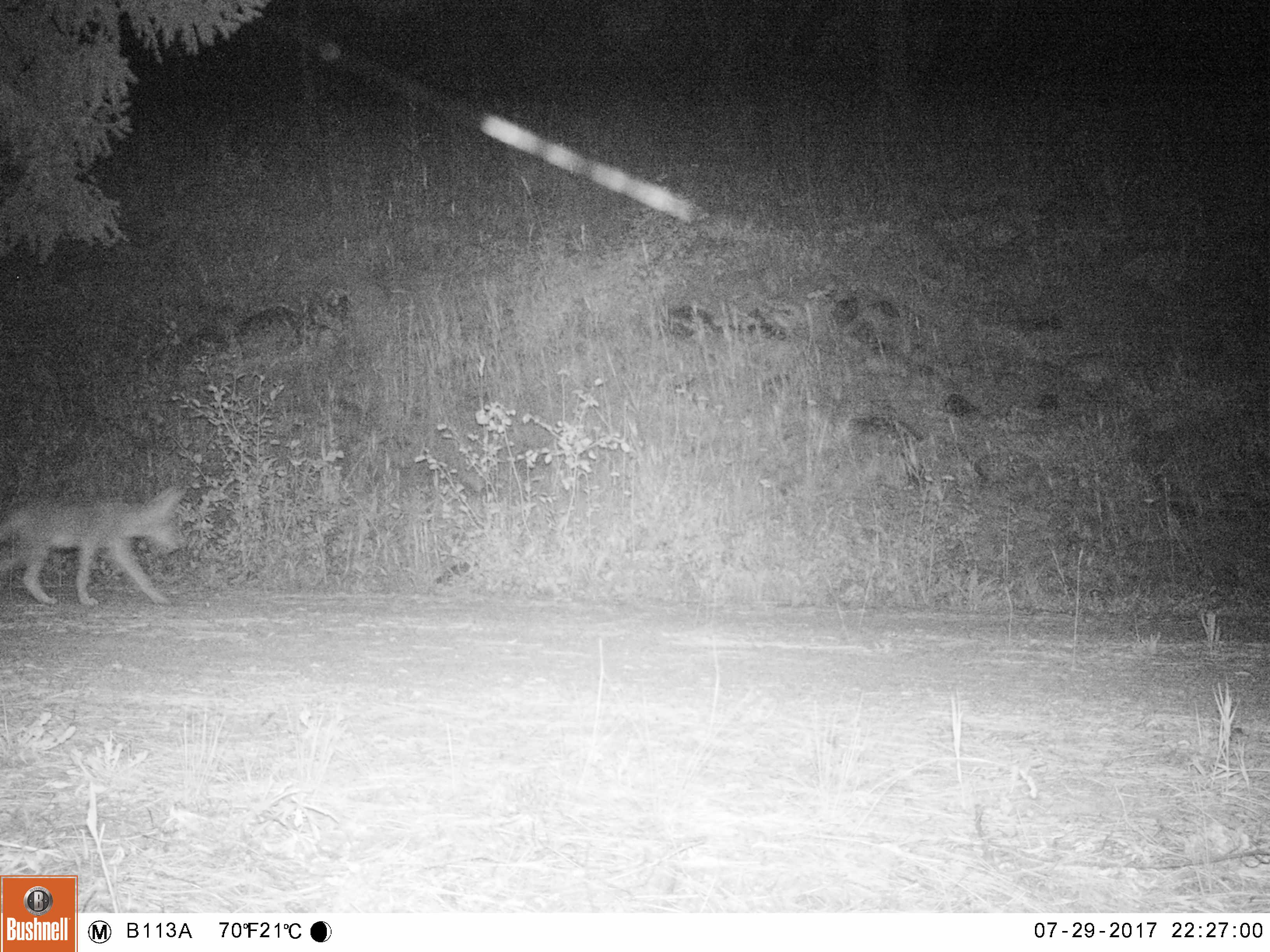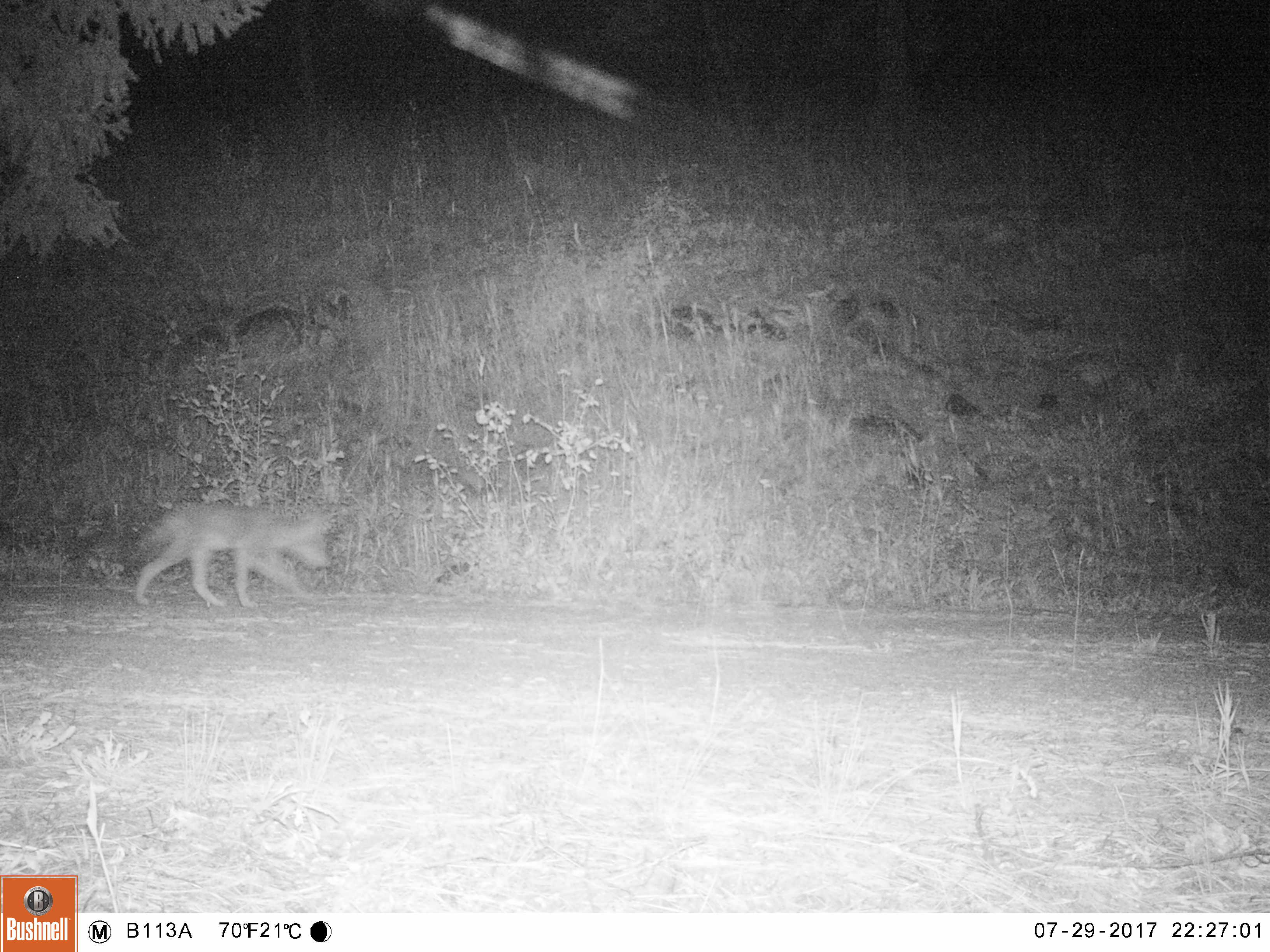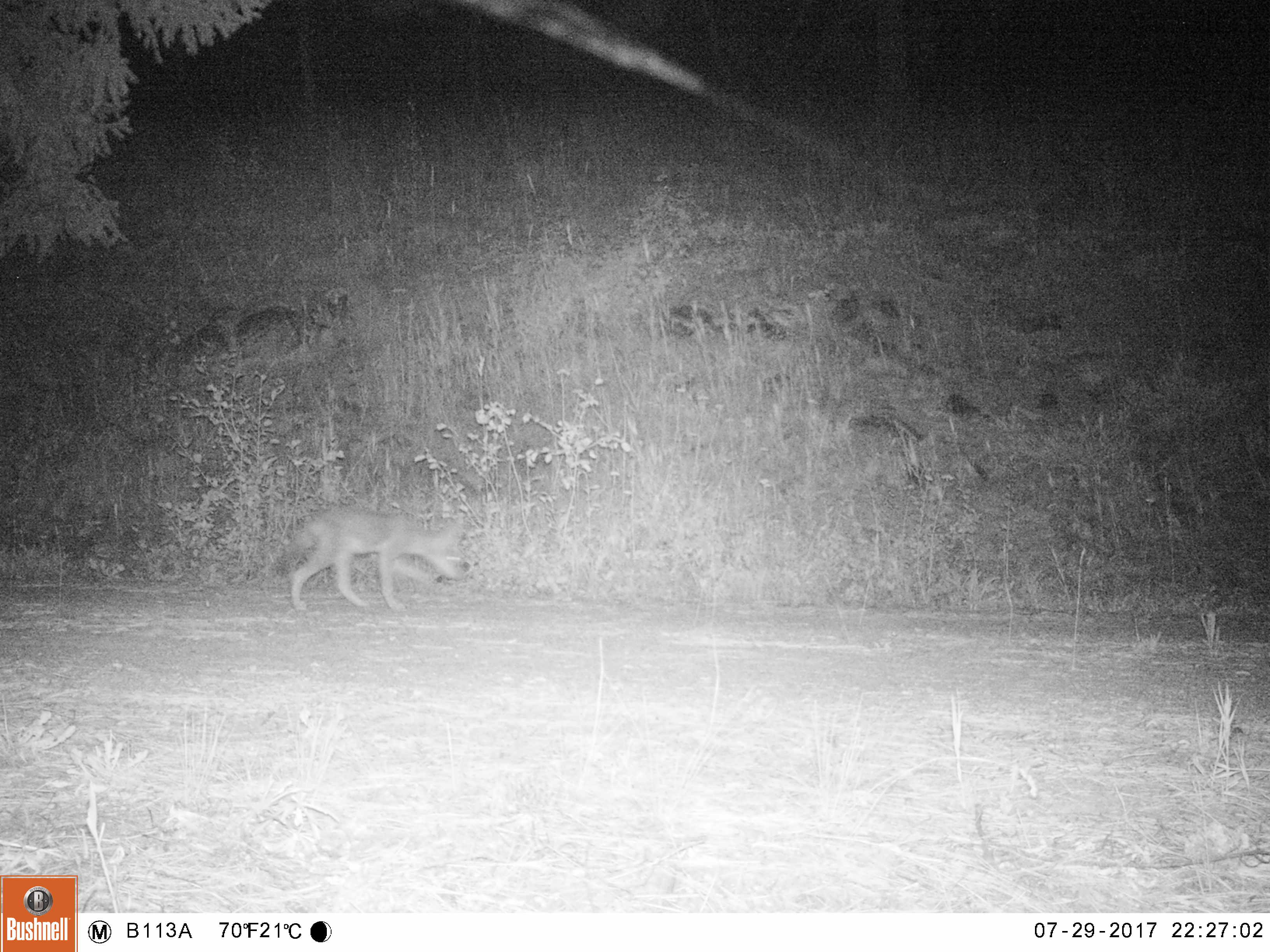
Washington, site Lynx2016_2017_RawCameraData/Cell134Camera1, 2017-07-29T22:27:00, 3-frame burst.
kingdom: Animalia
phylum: Chordata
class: Mammalia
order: Carnivora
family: Canidae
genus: Canis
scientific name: Canis latrans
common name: coyote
Canis latrans (coyote). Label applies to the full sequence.